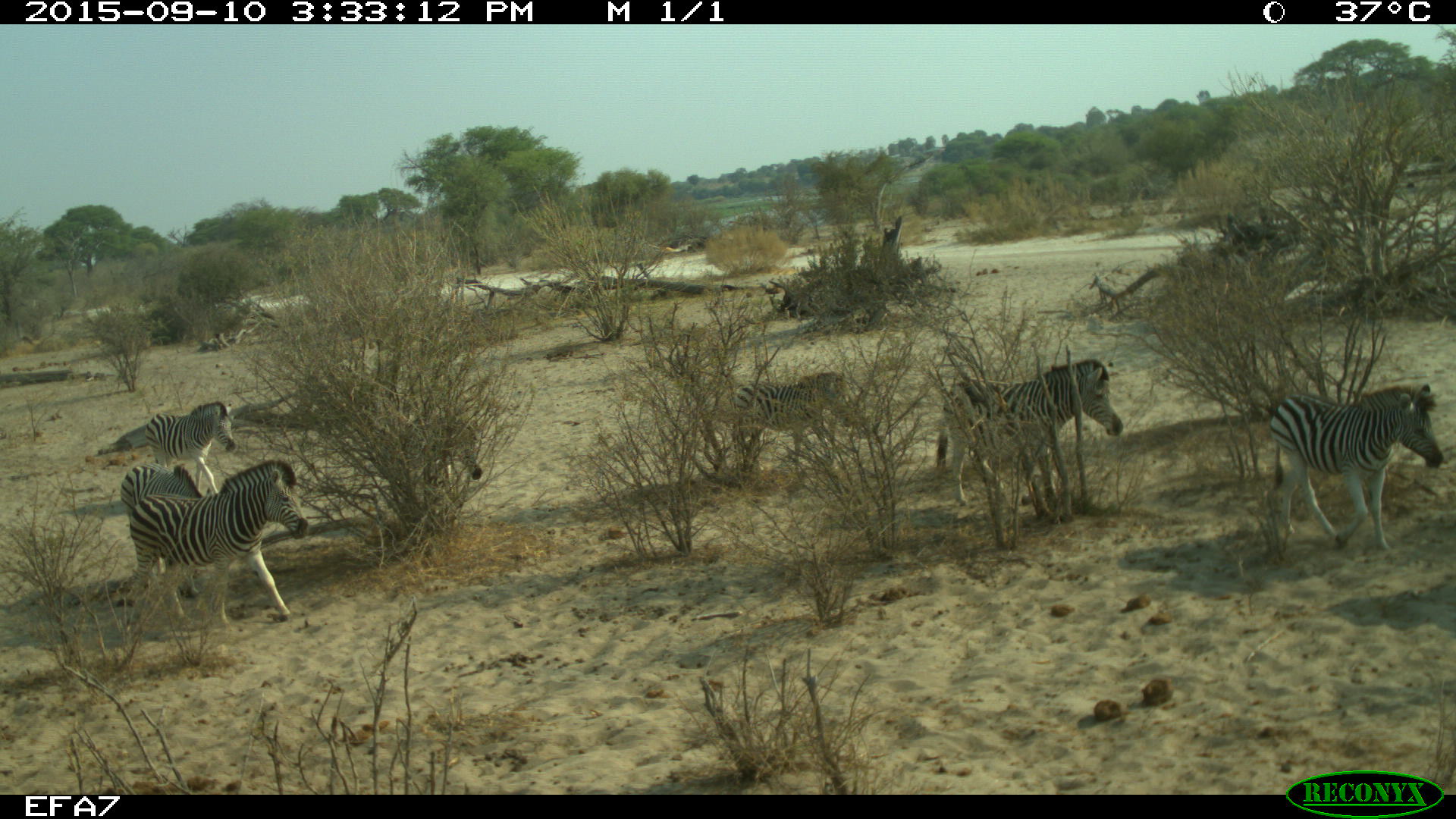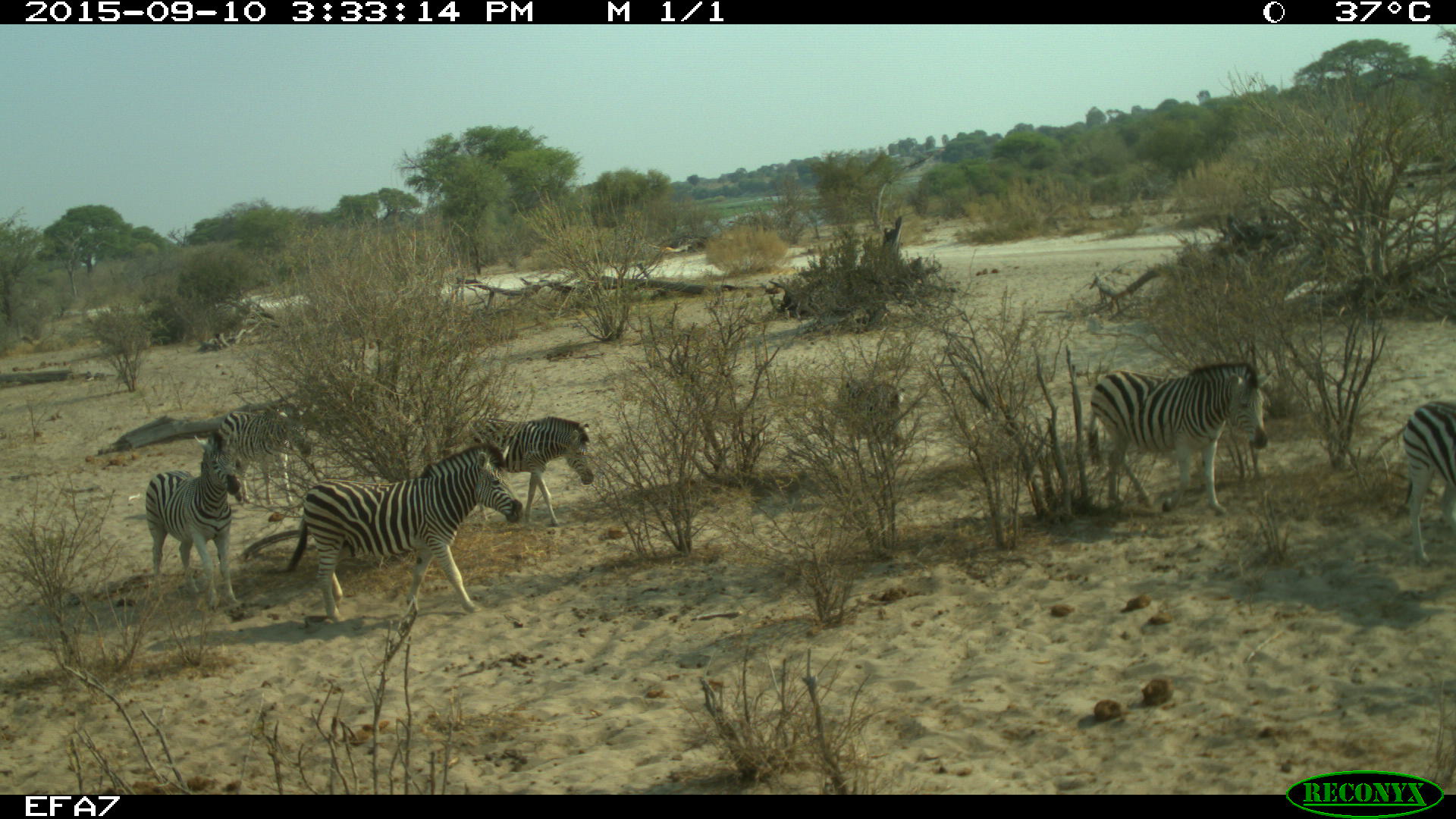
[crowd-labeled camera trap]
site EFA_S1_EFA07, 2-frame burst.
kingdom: Animalia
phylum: Chordata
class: Mammalia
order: Perissodactyla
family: Equidae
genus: Equus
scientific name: Equus quagga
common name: plains zebra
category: zebraplains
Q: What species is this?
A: Zebraplains (plains zebra) (Equus quagga).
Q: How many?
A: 5.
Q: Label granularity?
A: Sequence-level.